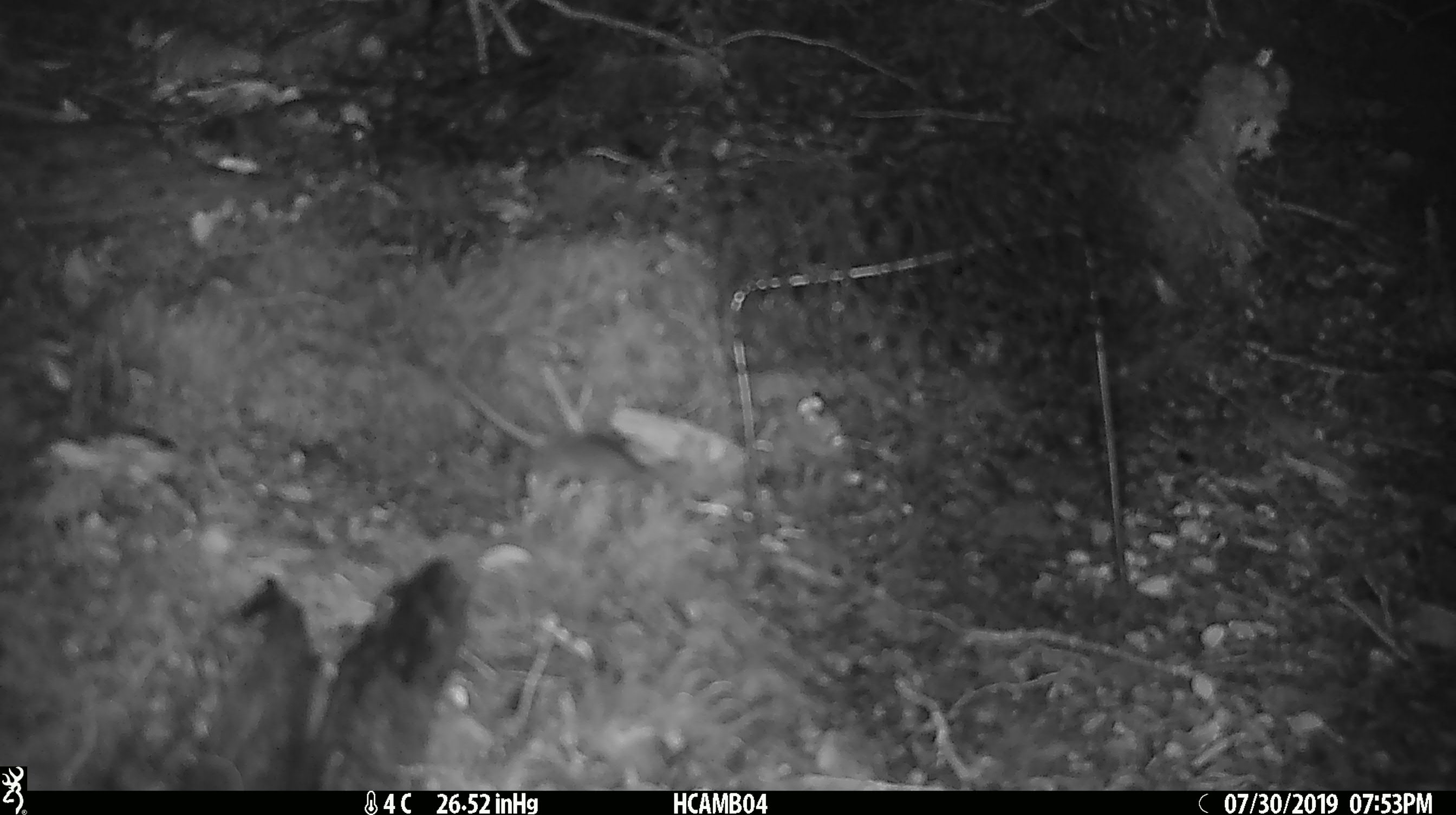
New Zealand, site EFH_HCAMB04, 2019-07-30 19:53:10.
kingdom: Animalia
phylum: Chordata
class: Mammalia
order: Rodentia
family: Muridae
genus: Mus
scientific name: Mus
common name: mouse